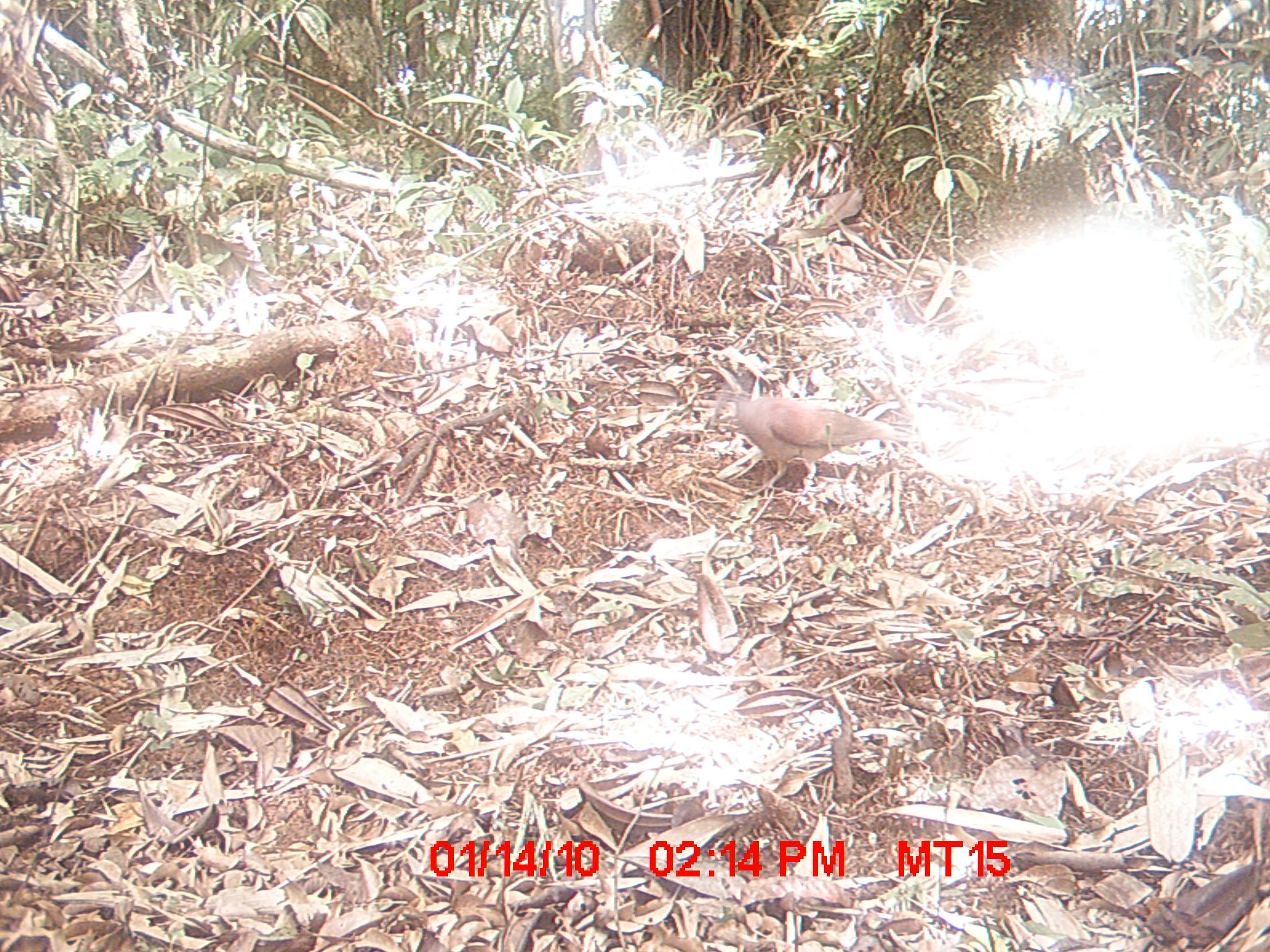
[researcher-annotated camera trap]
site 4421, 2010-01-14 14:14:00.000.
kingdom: Animalia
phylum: Chordata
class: Aves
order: Columbiformes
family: Columbidae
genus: Streptopelia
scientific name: Streptopelia picturata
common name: malagasy turtle dove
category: nesoenas picturata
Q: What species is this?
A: Nesoenas picturata (malagasy turtle dove) (Streptopelia picturata).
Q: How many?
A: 1.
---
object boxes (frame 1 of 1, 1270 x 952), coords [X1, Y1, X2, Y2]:
nesoenas picturata: [703, 375, 923, 500]